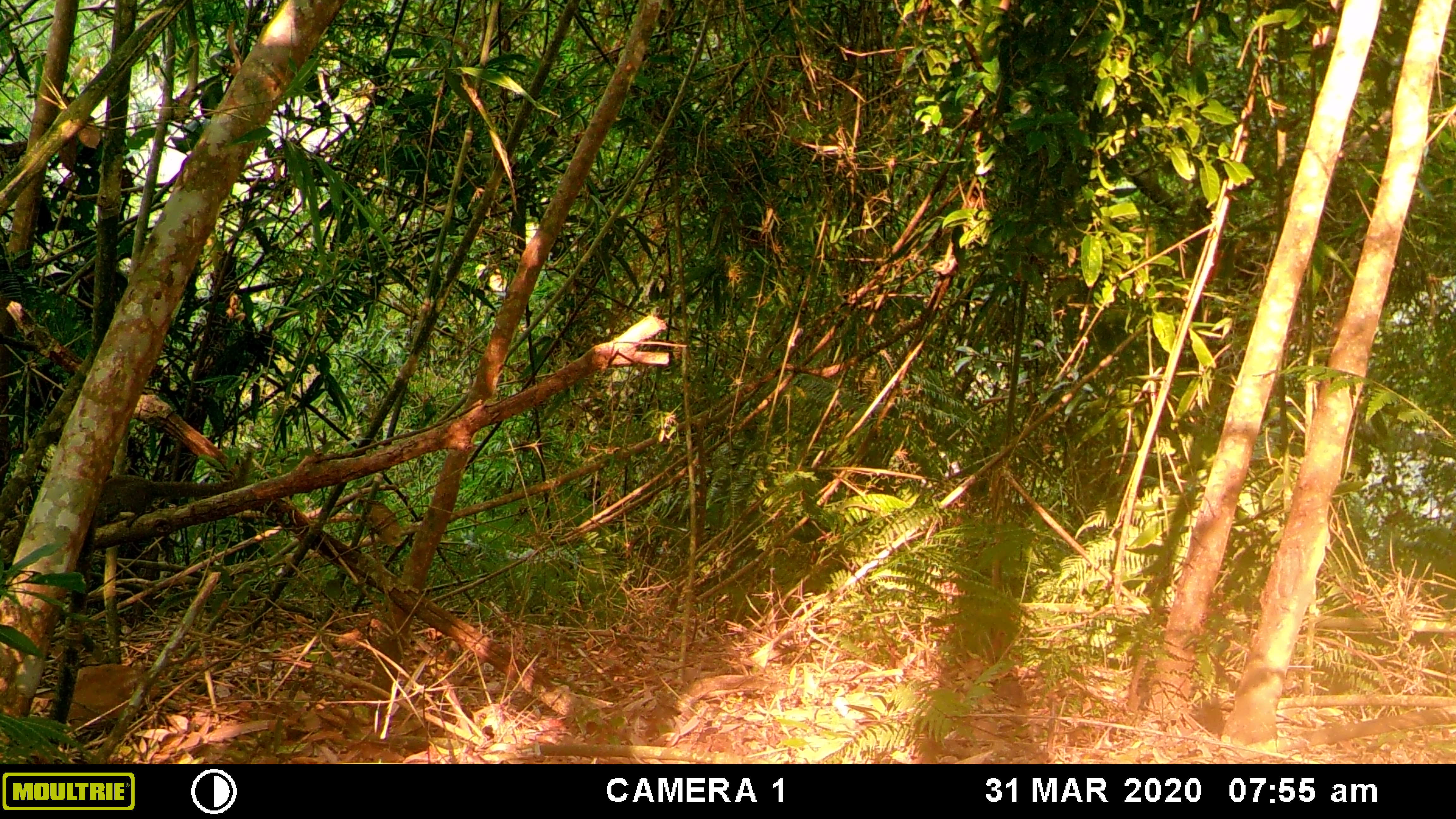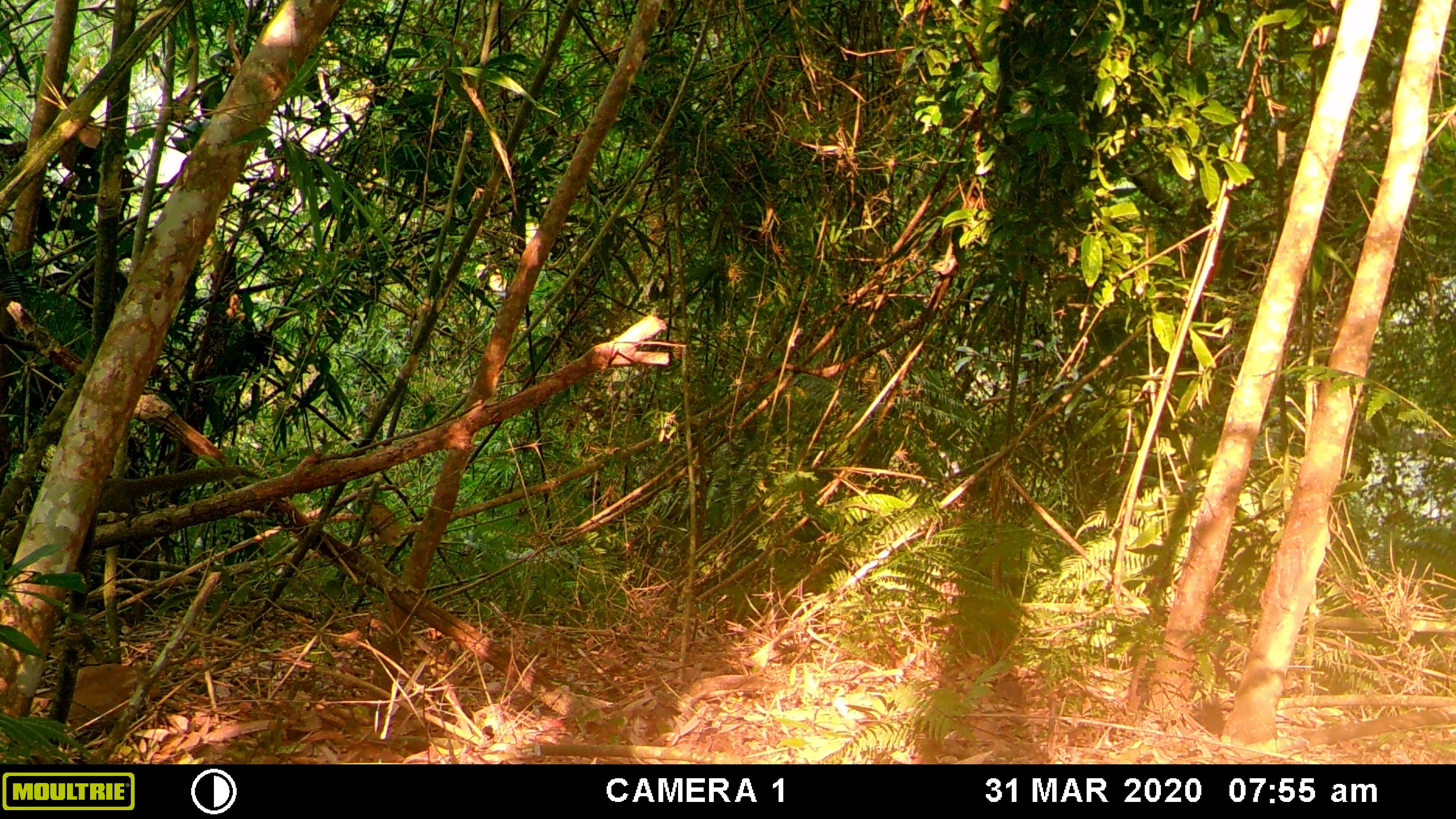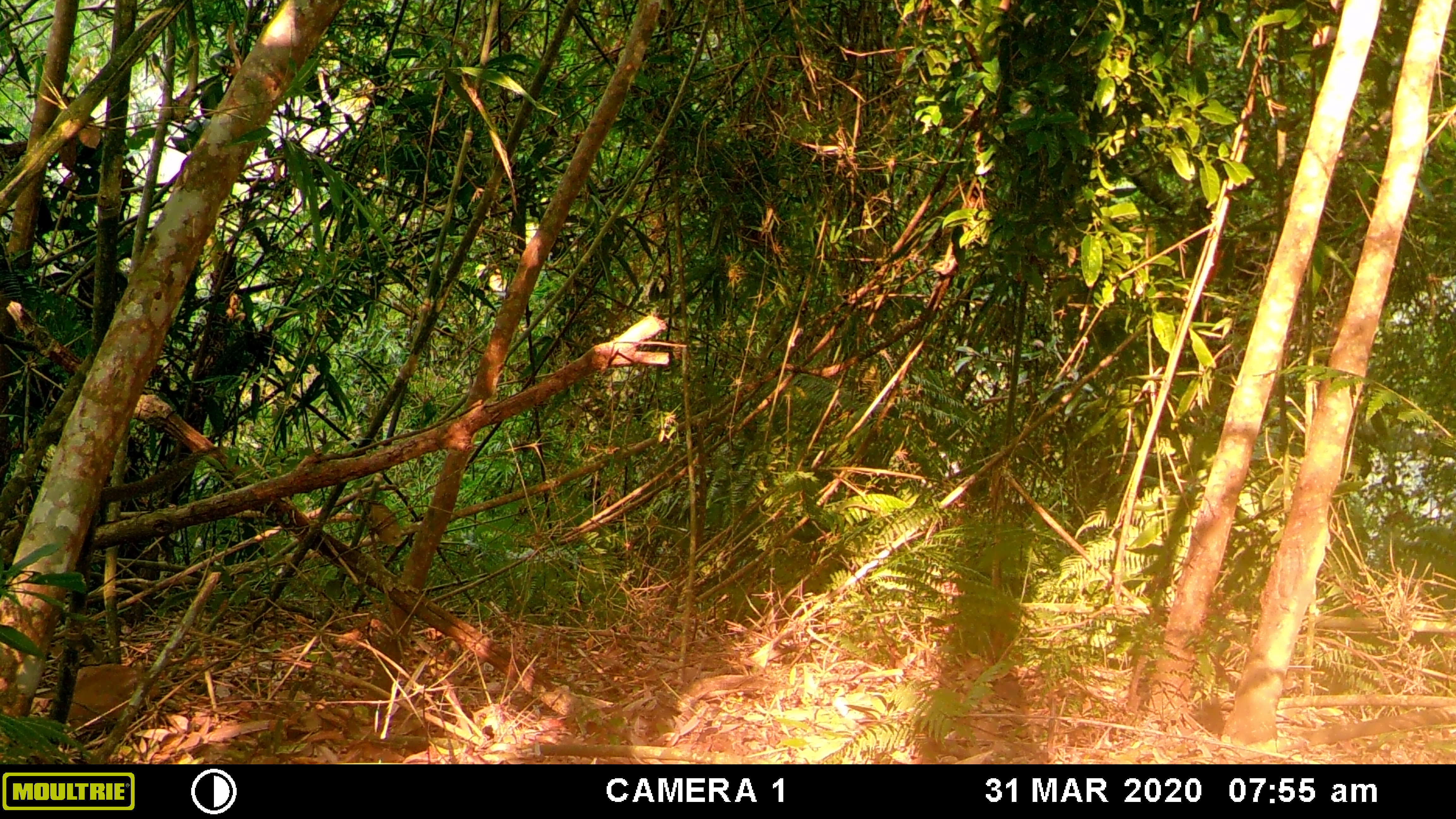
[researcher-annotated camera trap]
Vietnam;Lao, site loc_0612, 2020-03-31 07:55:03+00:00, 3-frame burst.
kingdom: Animalia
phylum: Chordata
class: Mammalia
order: Rodentia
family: Sciuridae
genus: Callosciurus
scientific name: Callosciurus erythraeus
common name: pallas's squirrel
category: pallass squirrel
Pallass squirrel (pallas's squirrel) (Callosciurus erythraeus). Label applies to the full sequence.